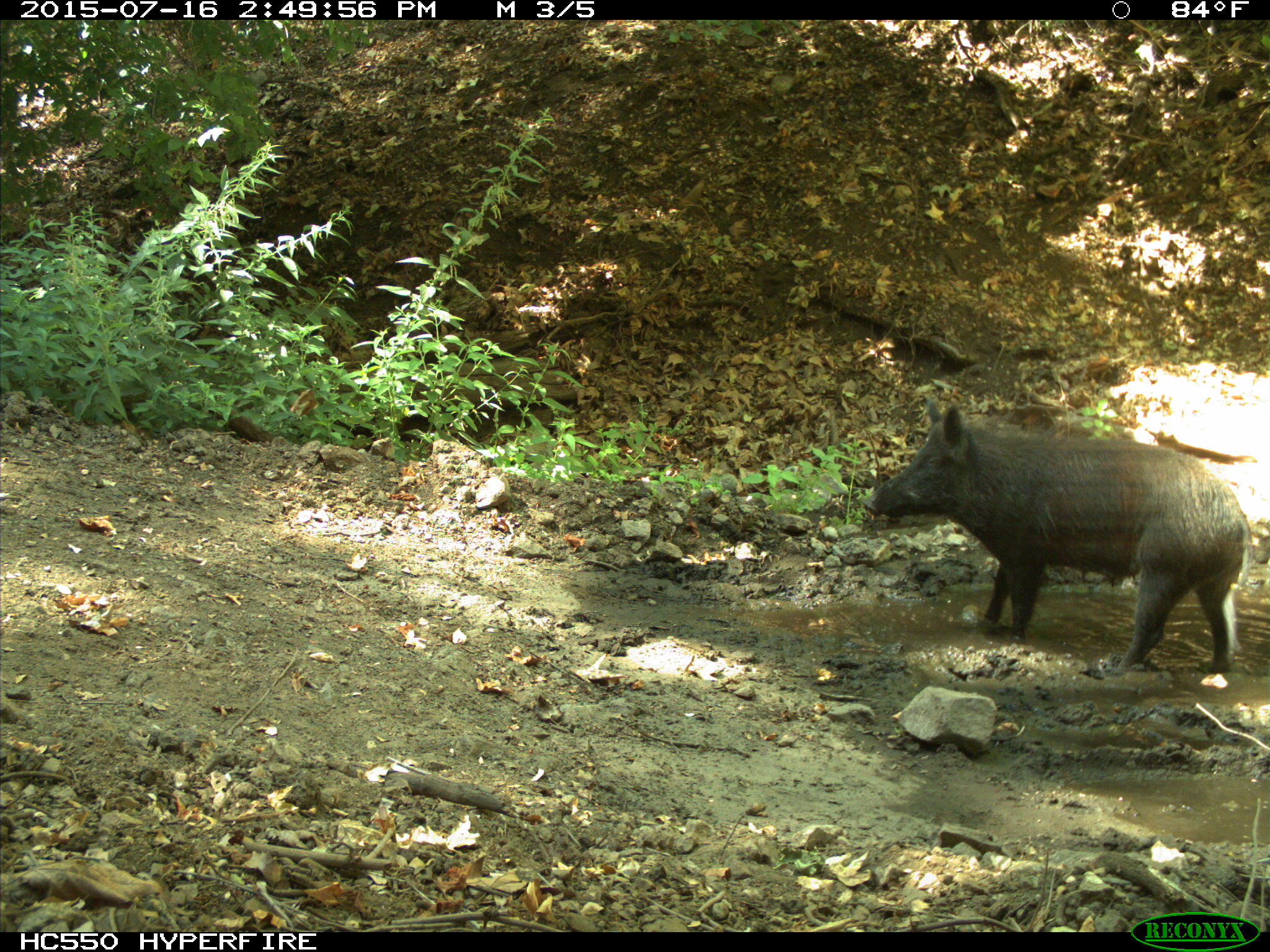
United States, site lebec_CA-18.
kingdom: Animalia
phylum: Chordata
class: Mammalia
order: Artiodactyla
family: Suidae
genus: Sus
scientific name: Sus scrofa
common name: wild boar